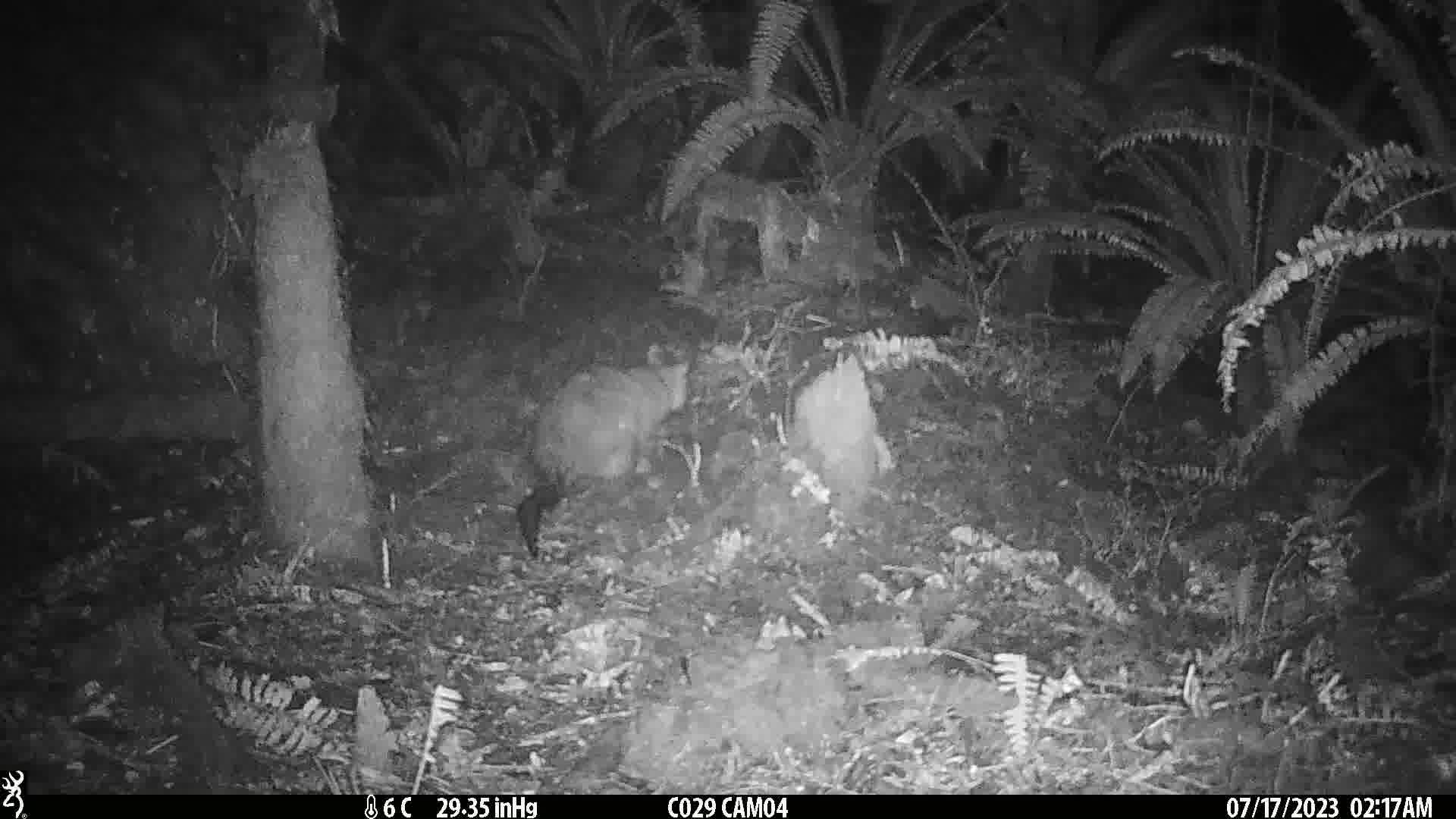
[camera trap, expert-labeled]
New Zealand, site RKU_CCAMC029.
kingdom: Animalia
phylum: Chordata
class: Mammalia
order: Diprotodontia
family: Phalangeridae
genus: Trichosurus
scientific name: Trichosurus vulpecula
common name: common brushtail possum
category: possum